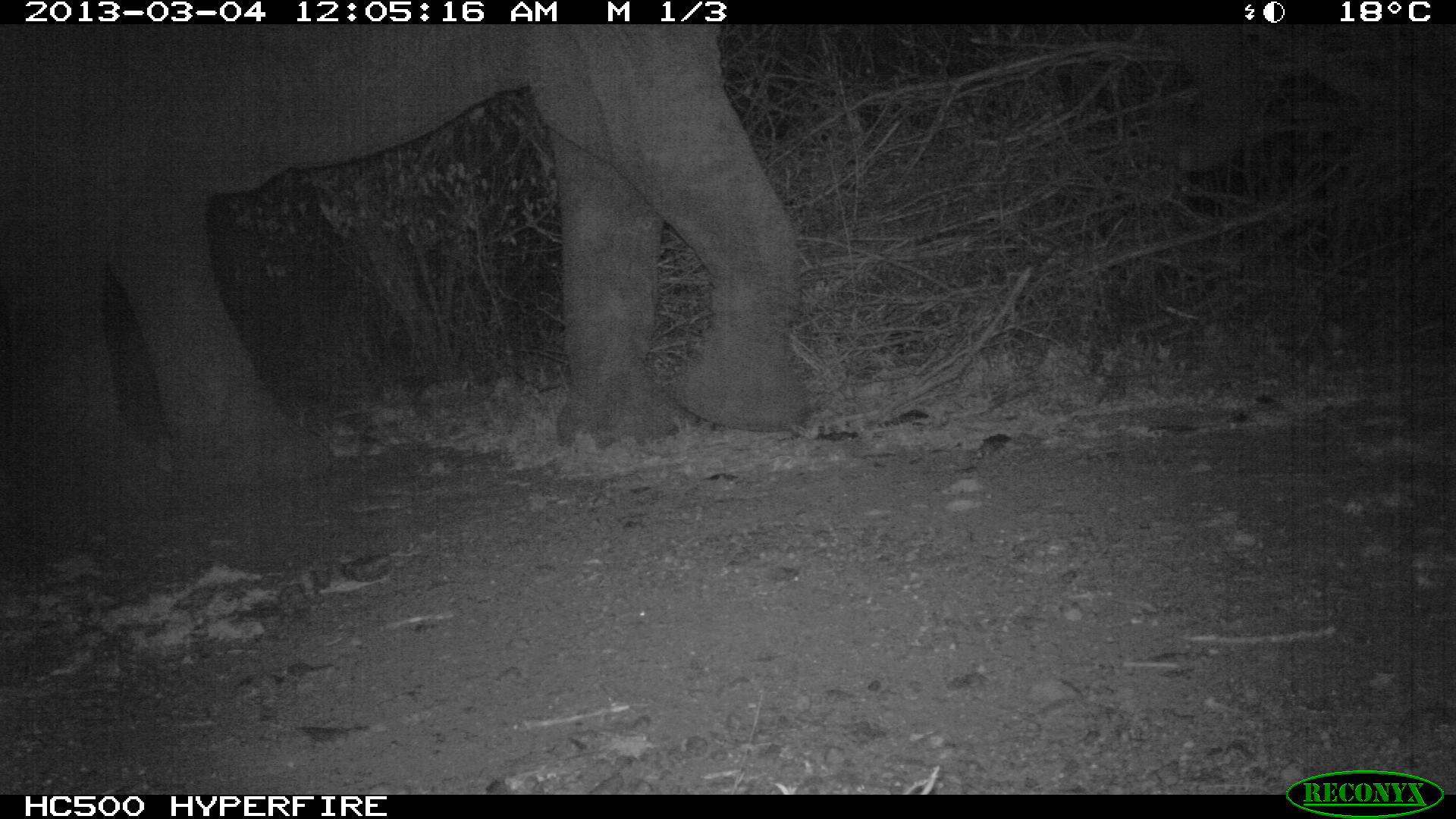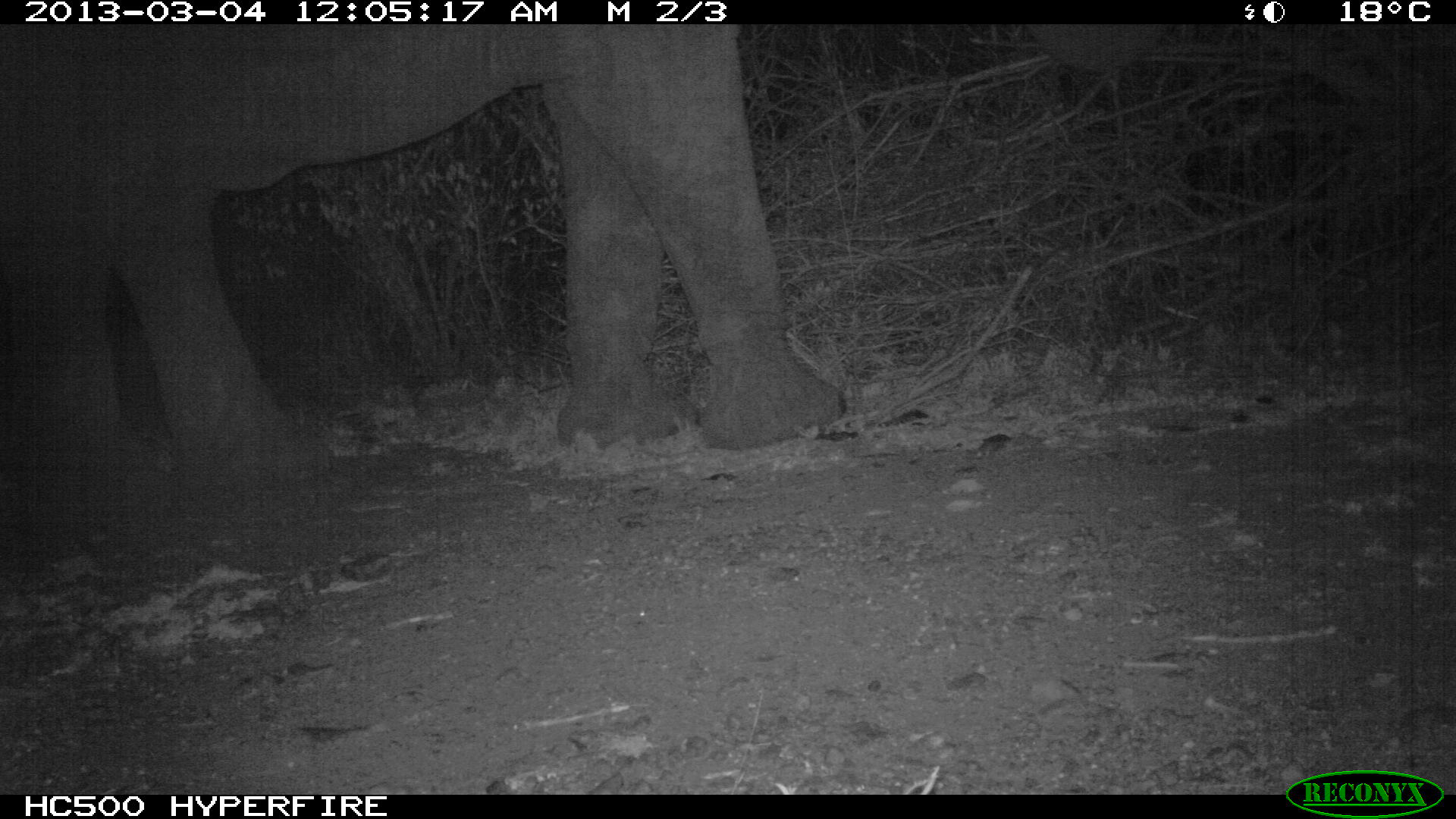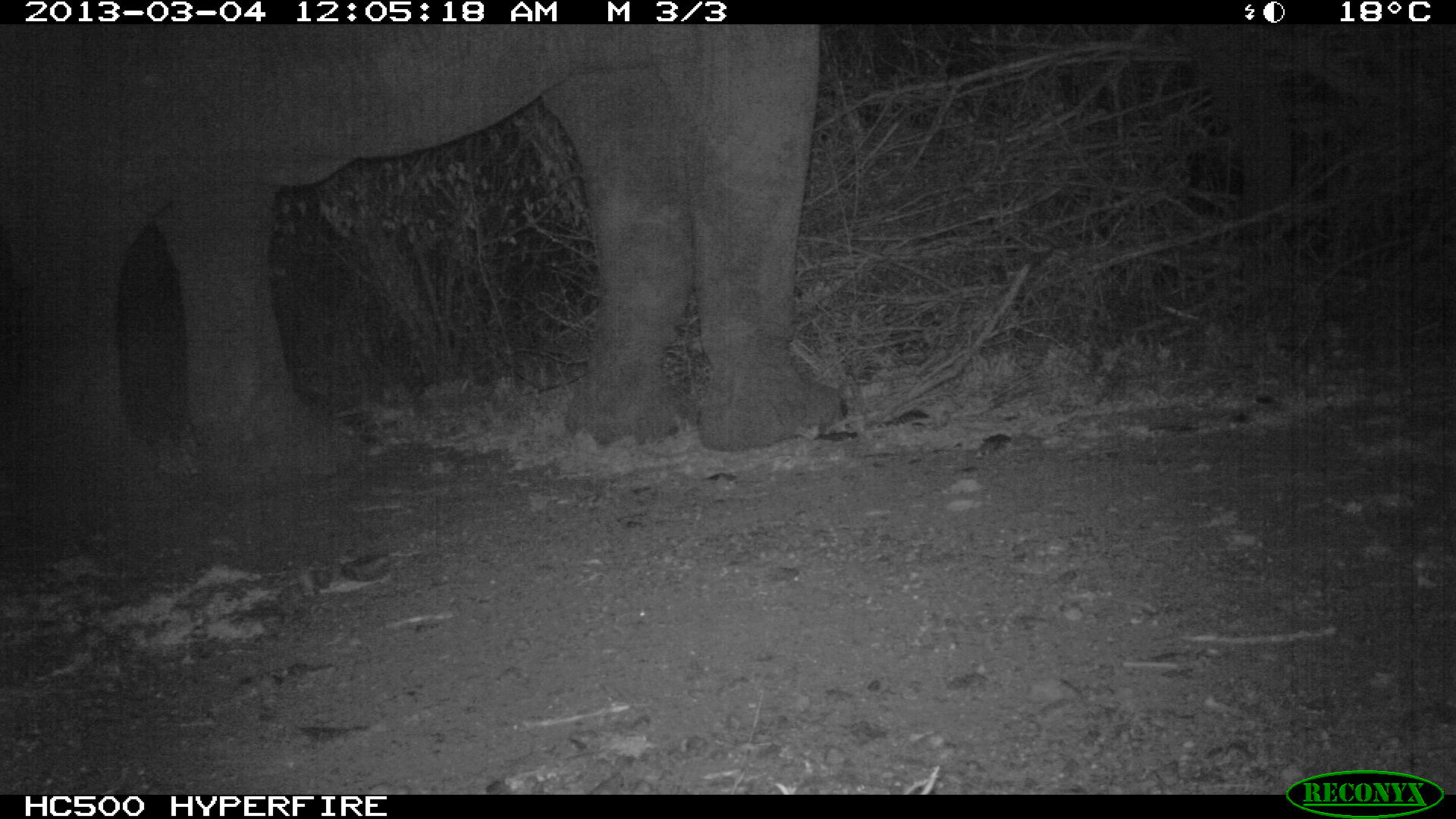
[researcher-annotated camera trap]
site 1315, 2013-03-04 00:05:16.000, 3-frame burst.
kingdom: Animalia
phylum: Chordata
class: Mammalia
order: Proboscidea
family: Elephantidae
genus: Loxodonta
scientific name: Loxodonta africana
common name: african bush elephant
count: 1